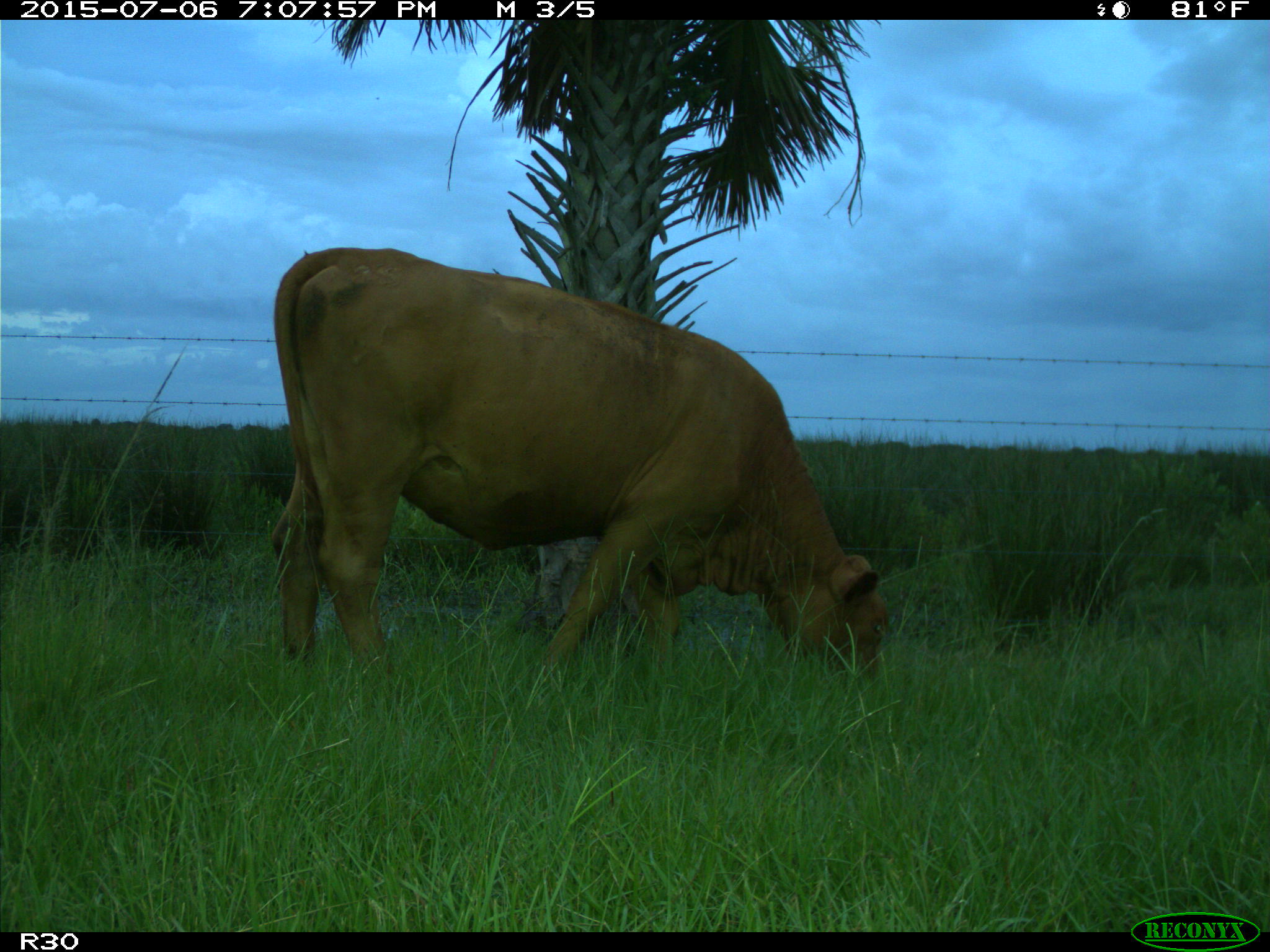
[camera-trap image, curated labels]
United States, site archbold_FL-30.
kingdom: Animalia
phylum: Chordata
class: Mammalia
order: Artiodactyla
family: Bovidae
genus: Bos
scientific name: Bos taurus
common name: domestic cow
Bos taurus (domestic cow).